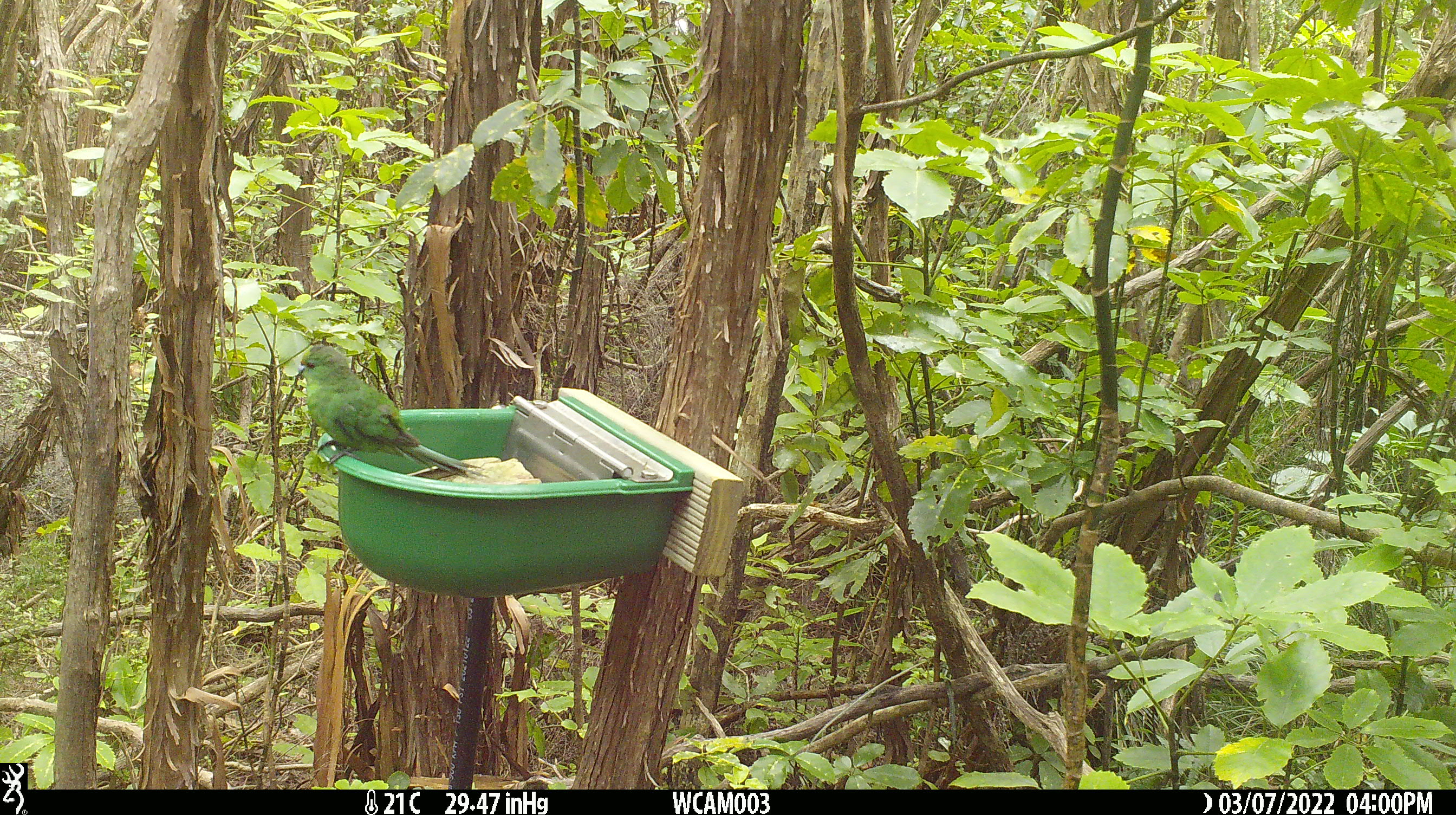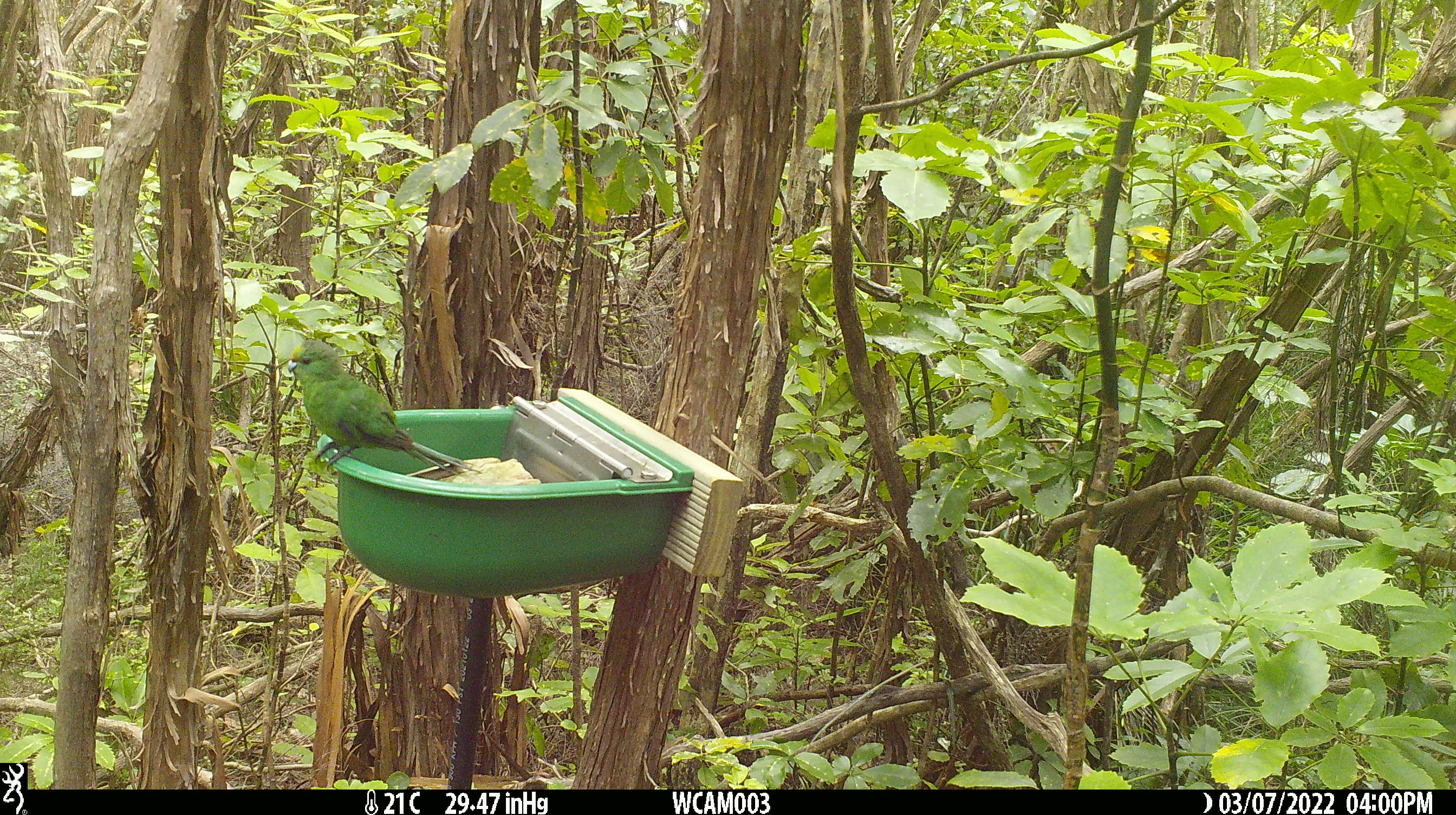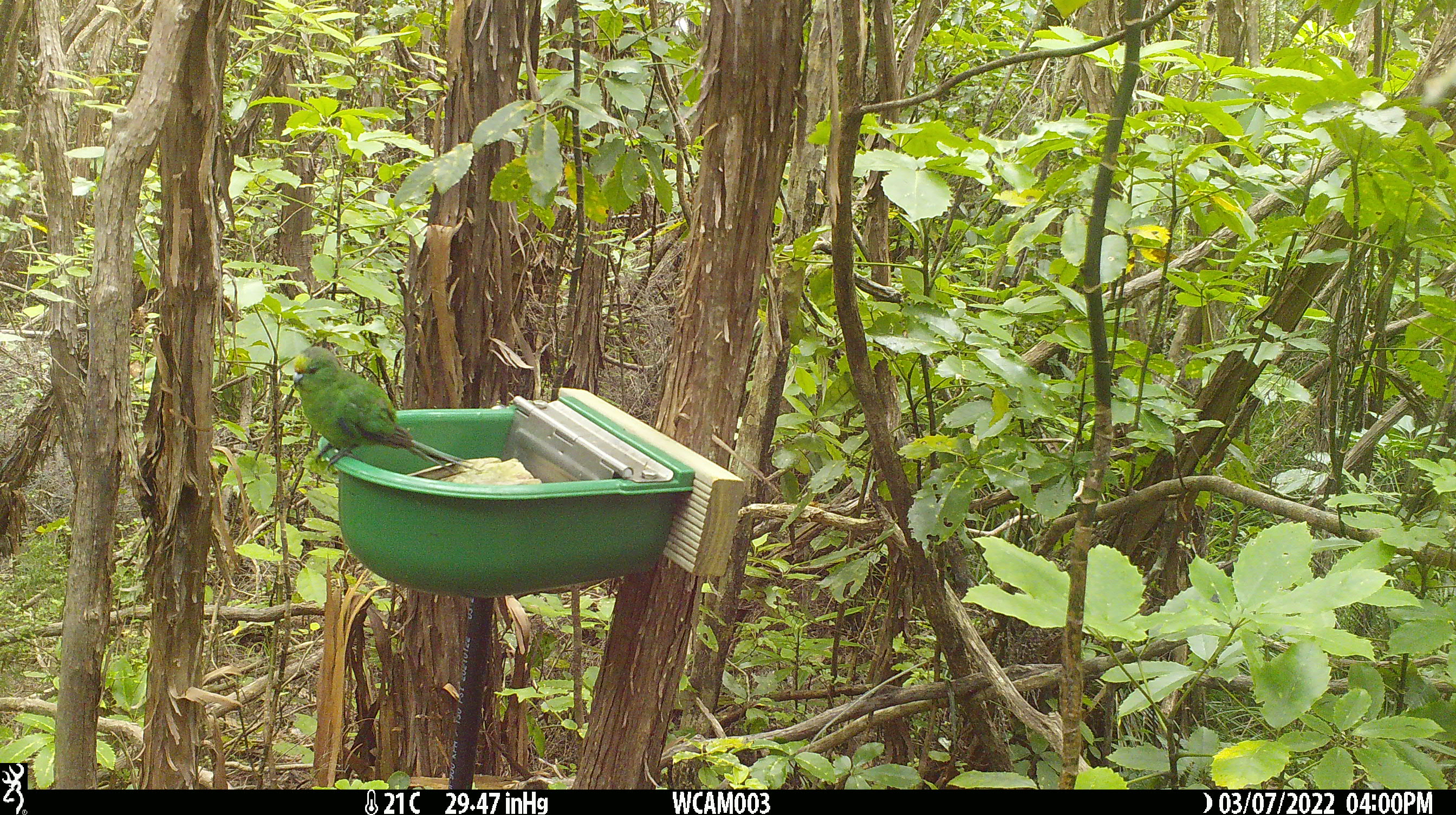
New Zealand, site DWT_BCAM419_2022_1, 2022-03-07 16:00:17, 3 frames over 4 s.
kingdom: Animalia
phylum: Chordata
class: Aves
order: Psittaciformes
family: Psittaculidae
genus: Cyanoramphus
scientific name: Cyanoramphus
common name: parakeet